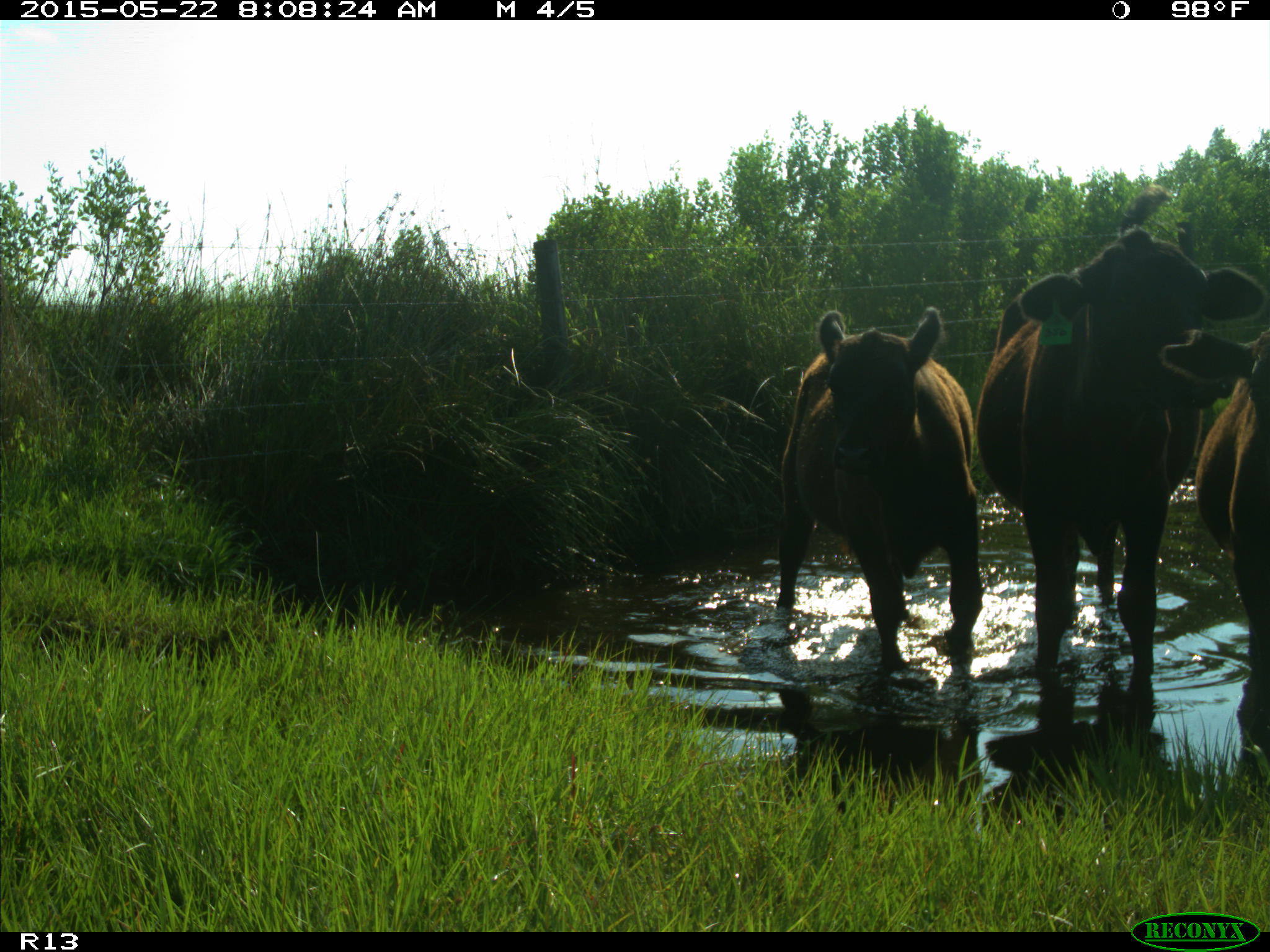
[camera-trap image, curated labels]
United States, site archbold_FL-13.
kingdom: Animalia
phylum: Chordata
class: Mammalia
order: Artiodactyla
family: Bovidae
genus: Bos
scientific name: Bos taurus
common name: domestic cow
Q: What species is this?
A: Bos taurus (domestic cow).